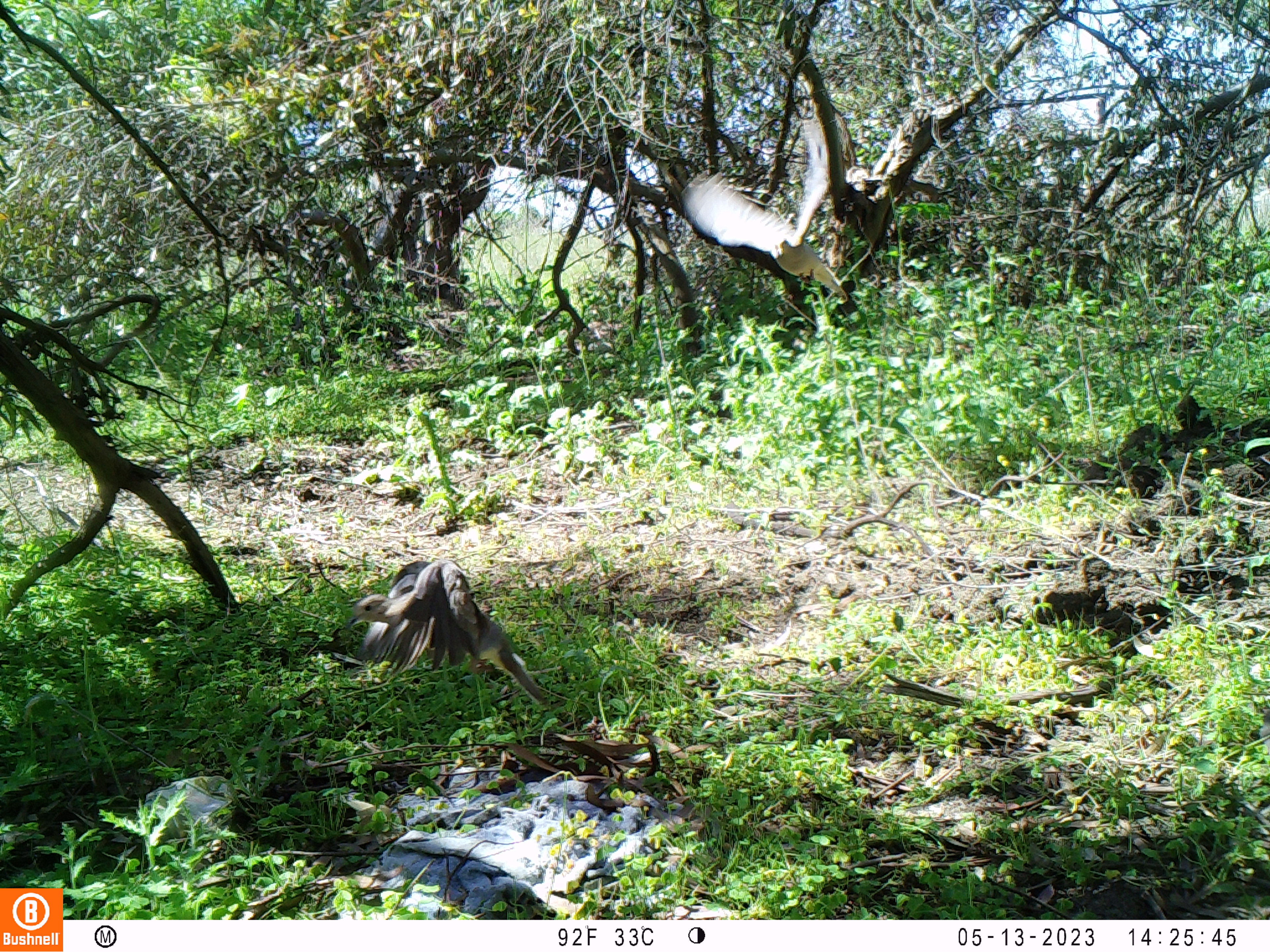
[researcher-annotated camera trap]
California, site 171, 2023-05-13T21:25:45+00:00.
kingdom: Animalia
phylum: Chordata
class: Aves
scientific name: Aves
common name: bird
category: unknown bird